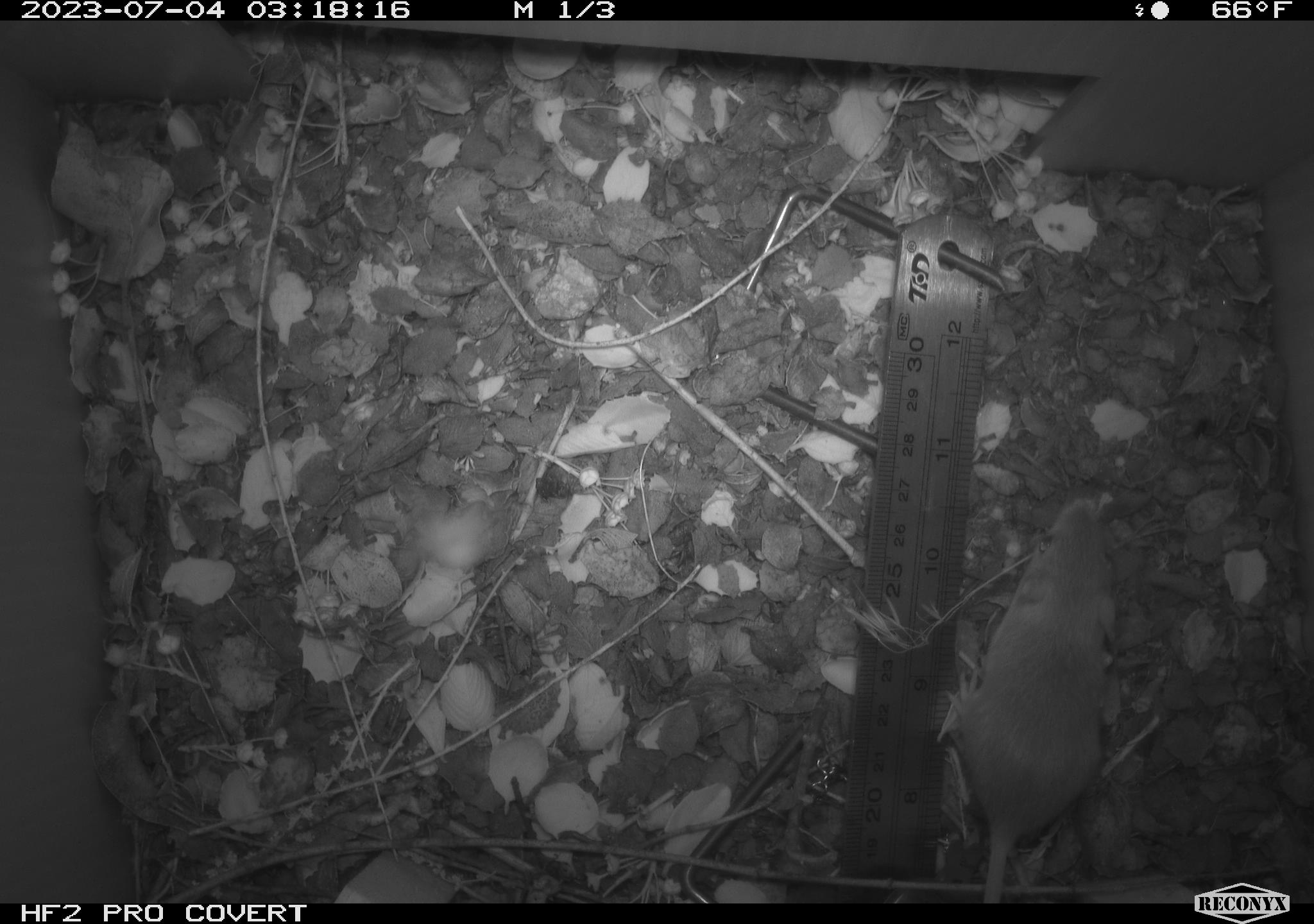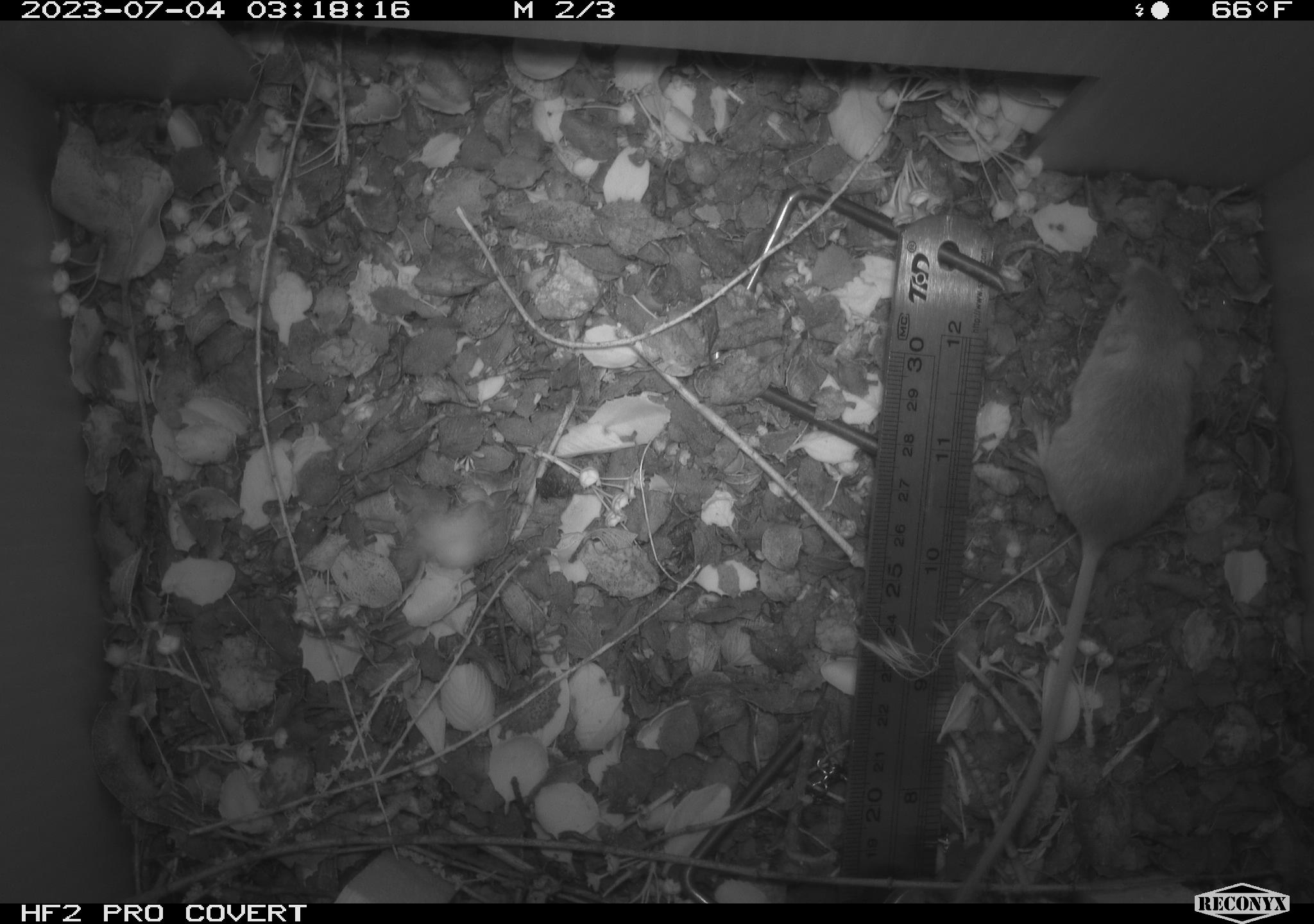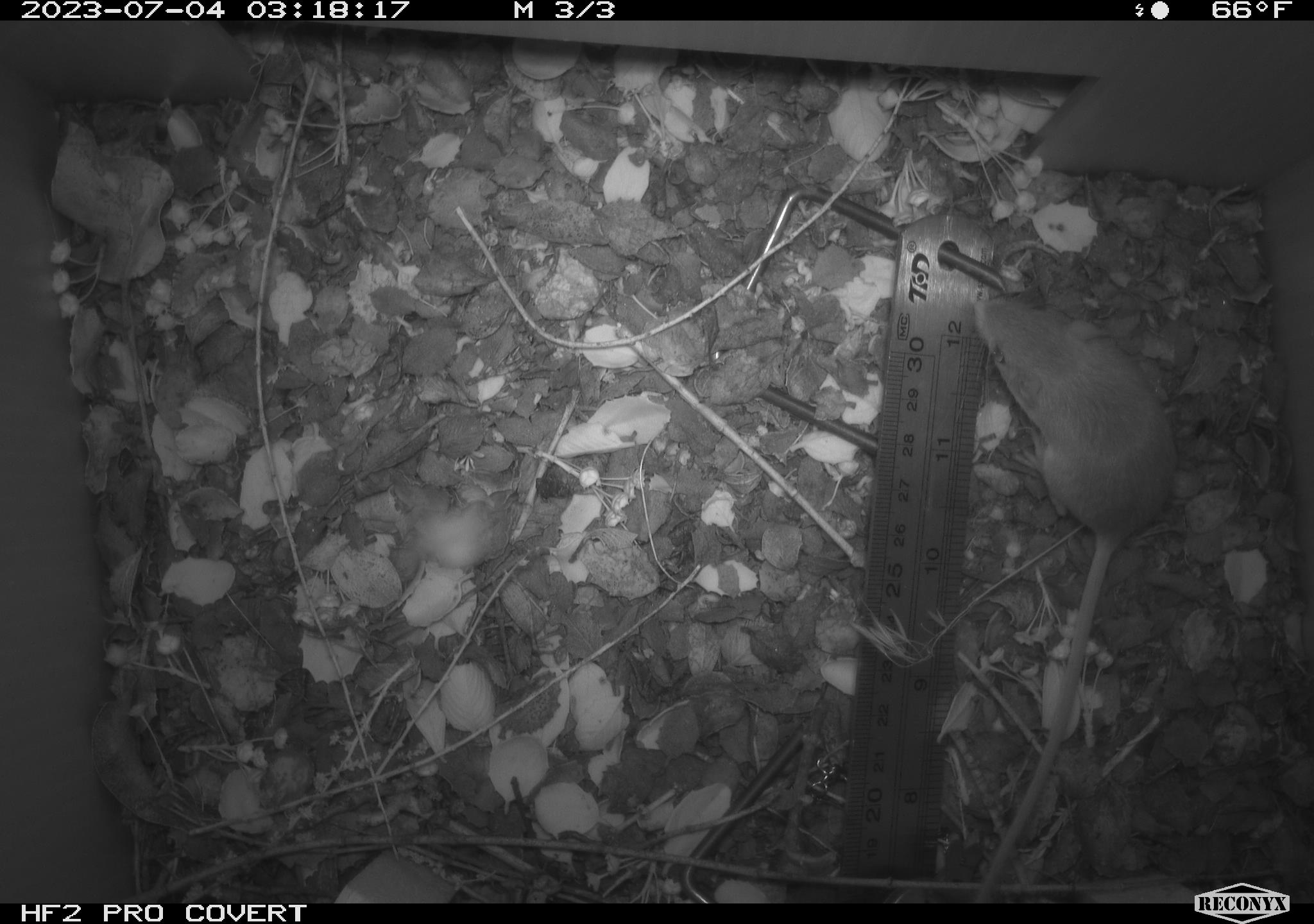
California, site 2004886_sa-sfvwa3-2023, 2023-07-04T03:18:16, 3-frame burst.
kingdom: Animalia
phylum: Chordata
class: Mammalia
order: Rodentia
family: Heteromyidae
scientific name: Heteromyidae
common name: kangaroo rats and pocket mice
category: heteromyidae family